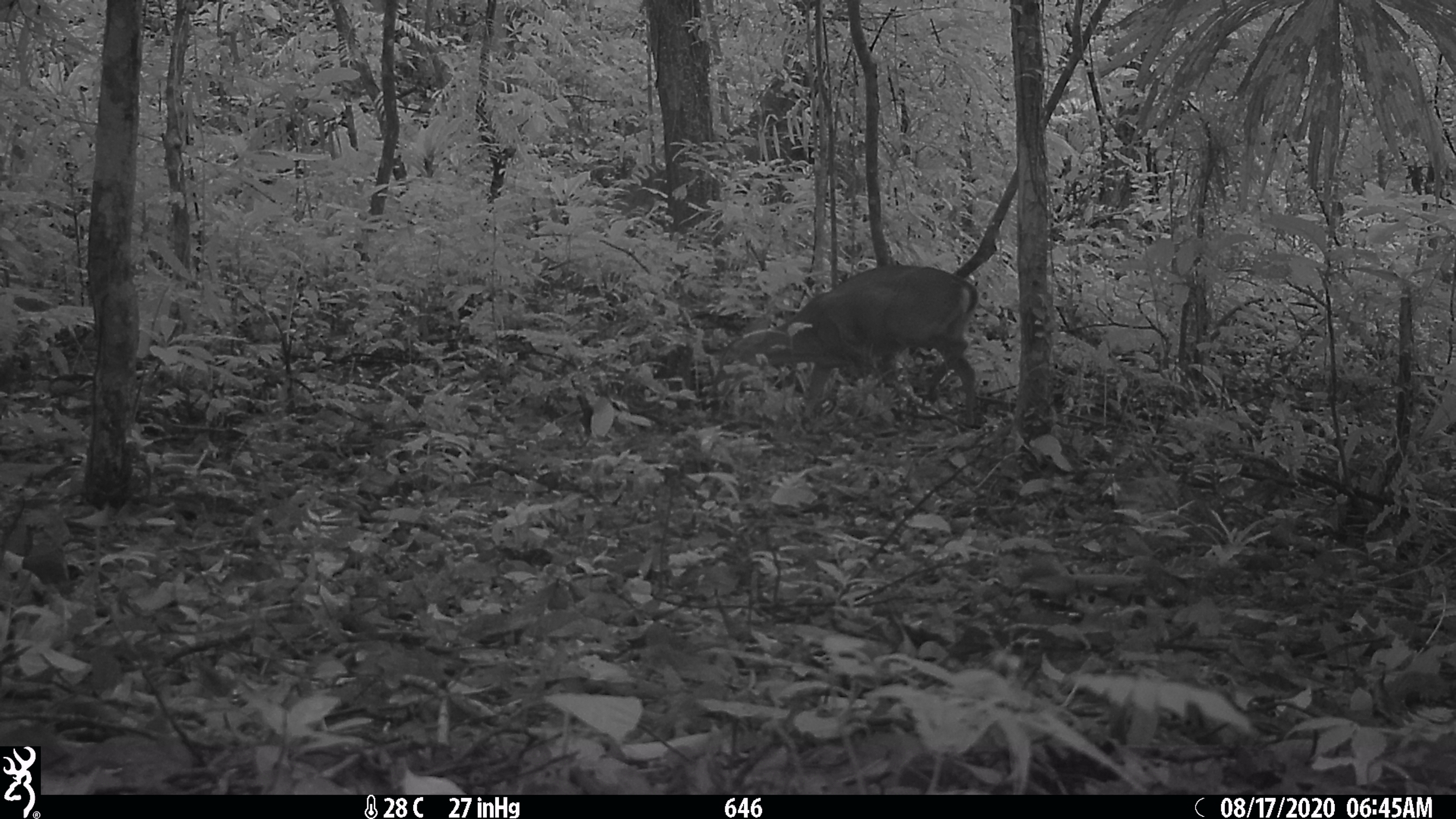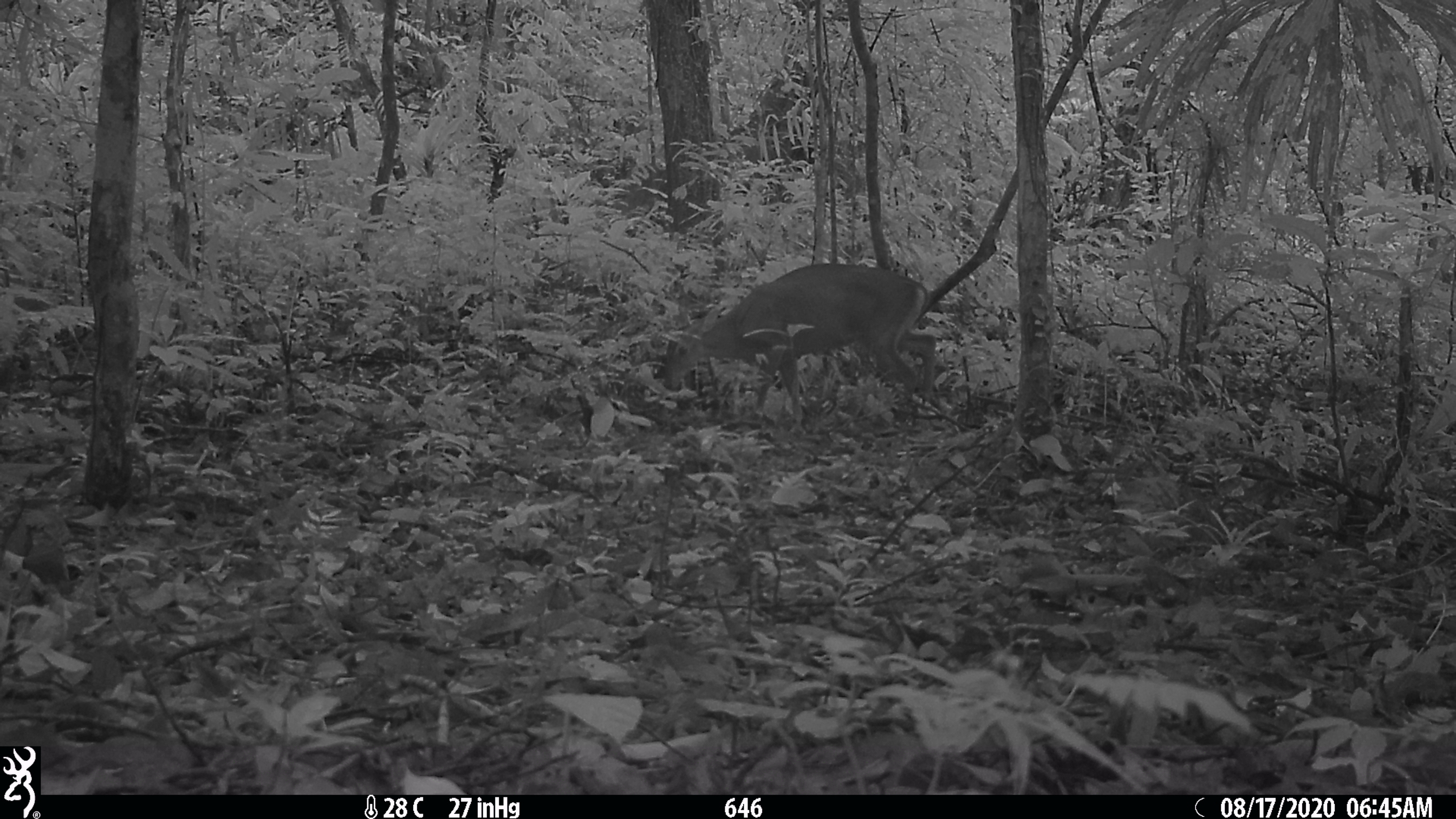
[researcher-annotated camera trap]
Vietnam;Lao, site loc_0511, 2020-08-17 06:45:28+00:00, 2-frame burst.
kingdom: Animalia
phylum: Chordata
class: Mammalia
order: Artiodactyla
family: Cervidae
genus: Muntiacus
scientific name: Muntiacus vuquangensis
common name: large-antlered muntjac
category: large antlered muntjac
Large antlered muntjac (large-antlered muntjac) (Muntiacus vuquangensis). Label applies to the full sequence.